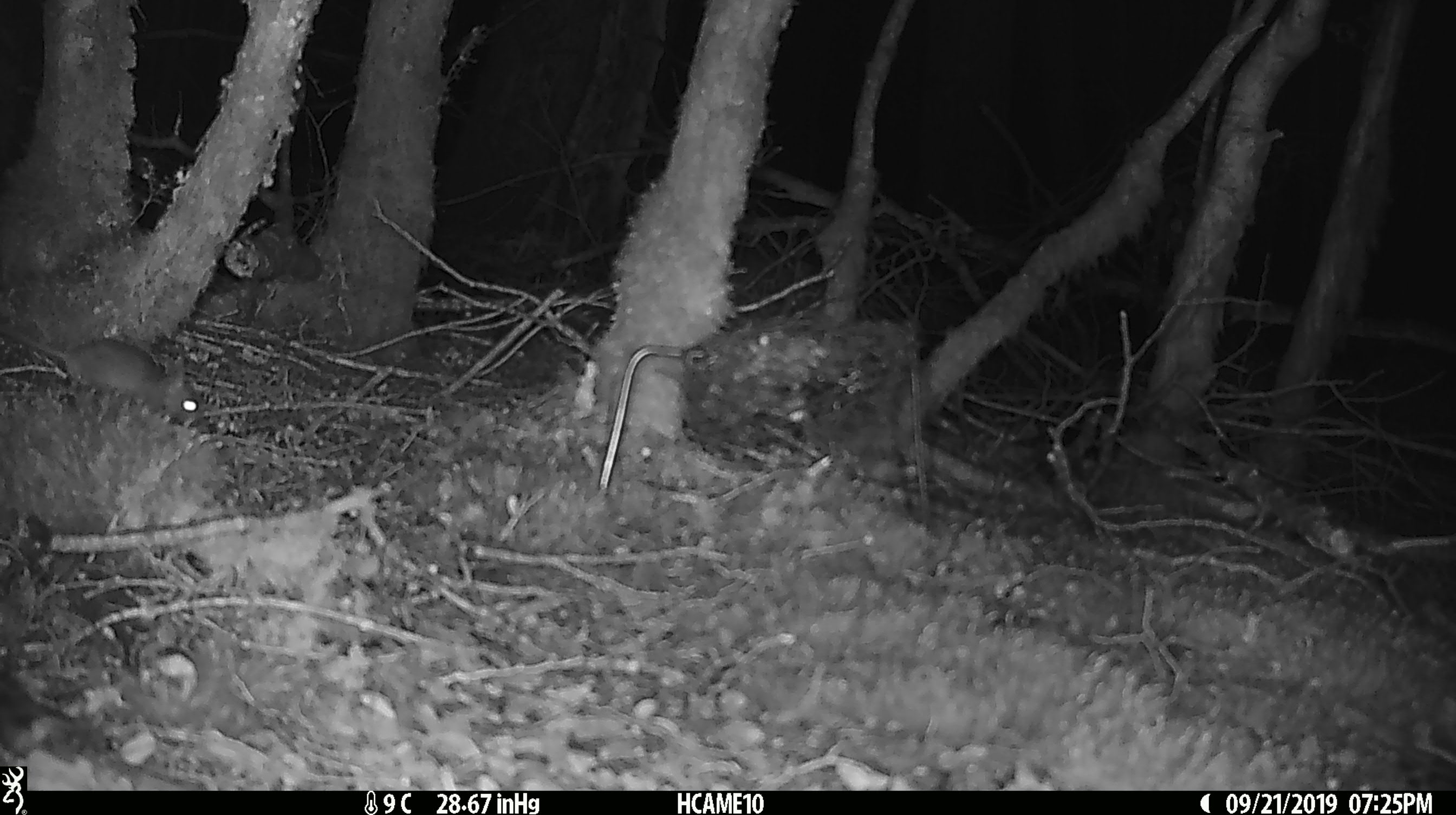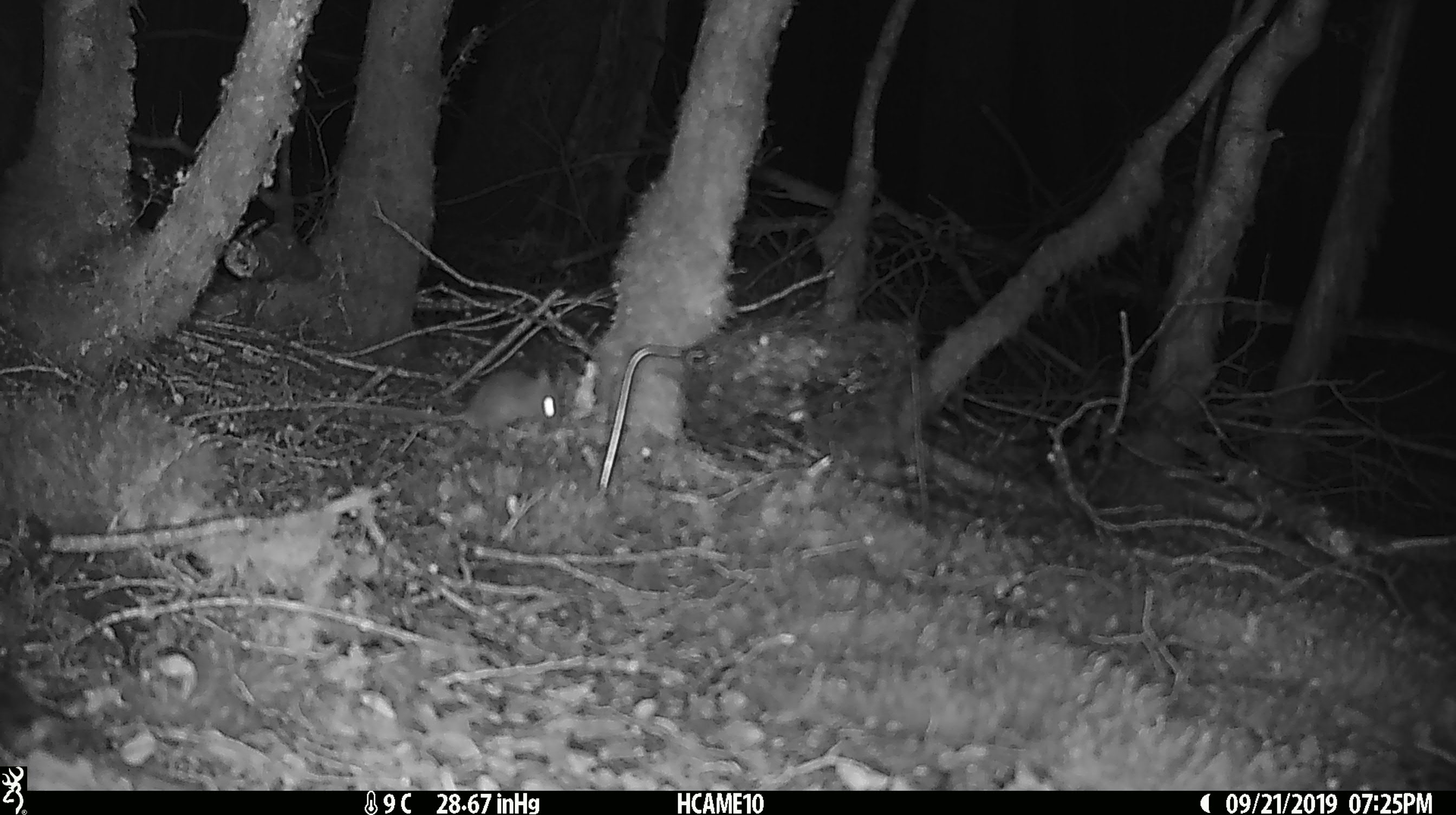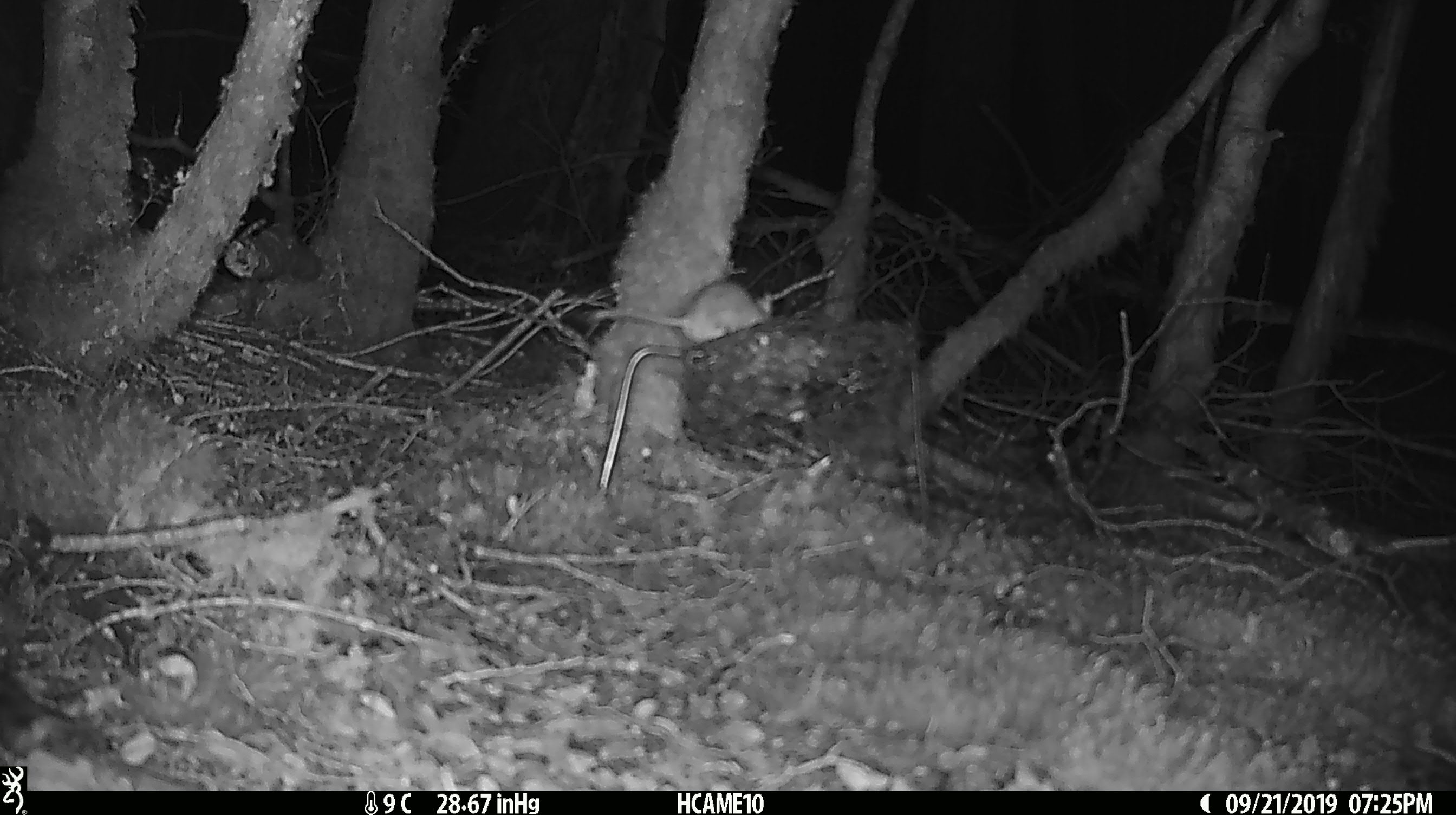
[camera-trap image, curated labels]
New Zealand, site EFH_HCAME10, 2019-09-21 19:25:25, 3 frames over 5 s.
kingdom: Animalia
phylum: Chordata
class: Mammalia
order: Rodentia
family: Muridae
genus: Mus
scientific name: Mus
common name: mouse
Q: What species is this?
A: Mouse (Mus).